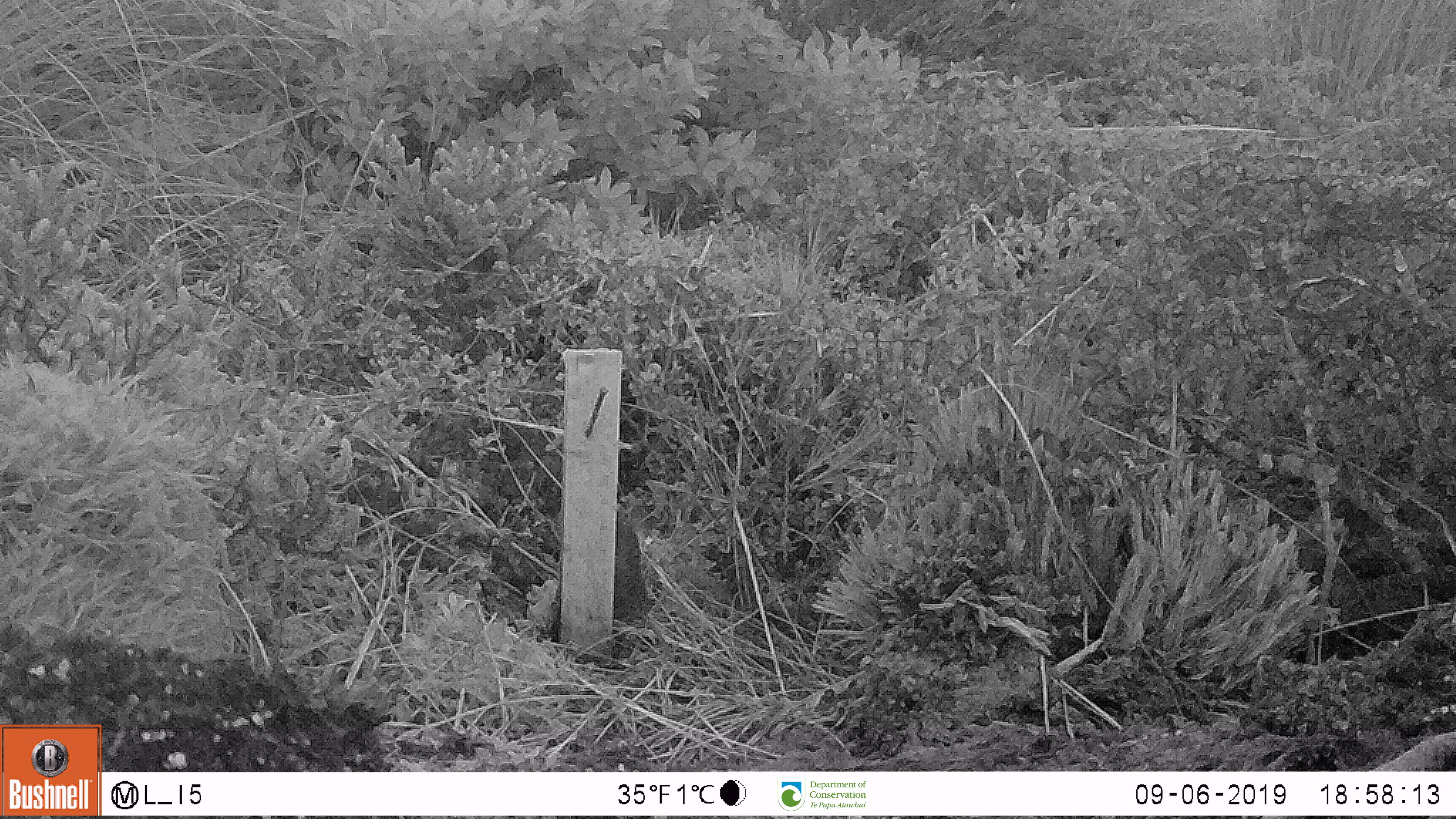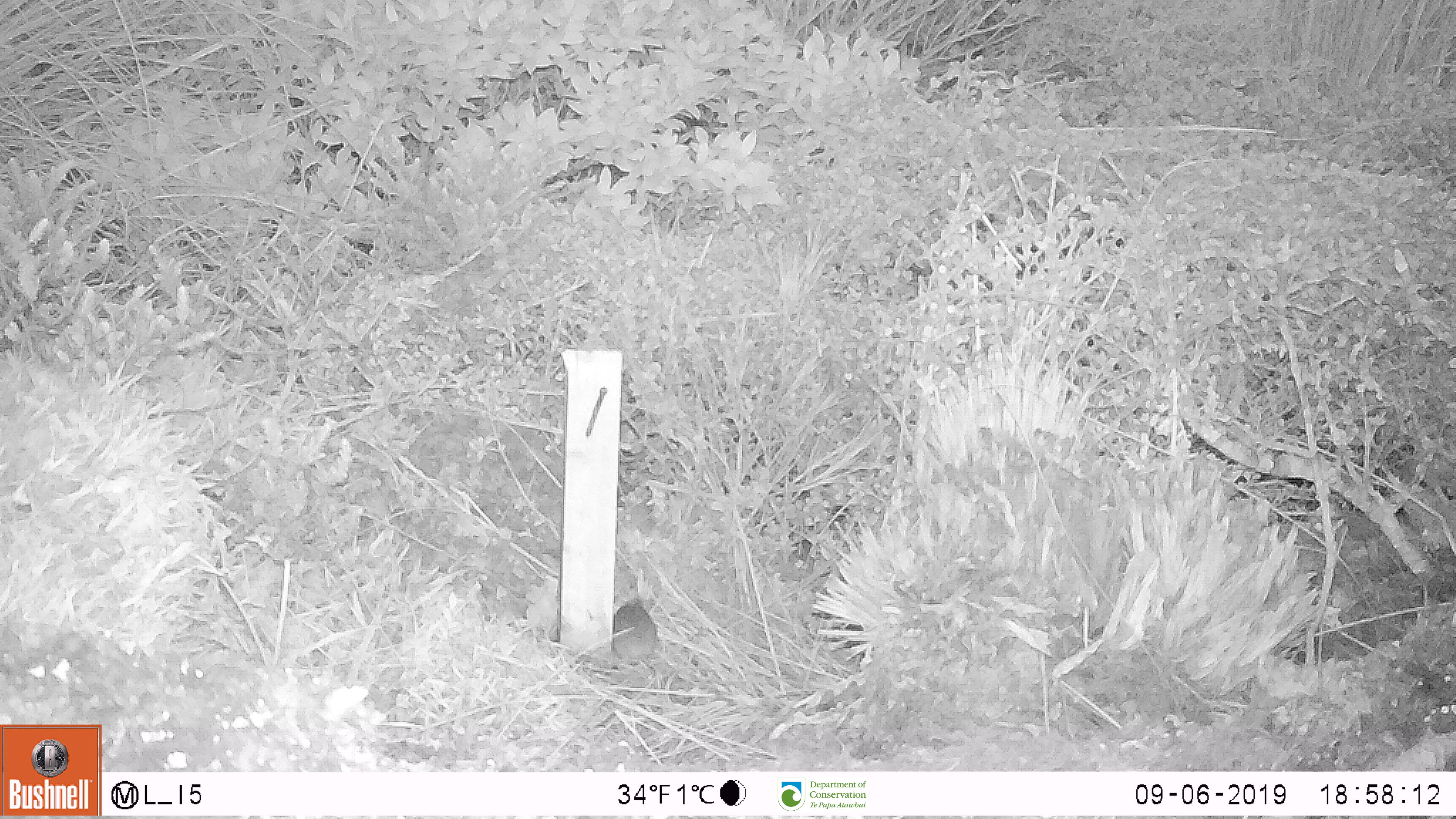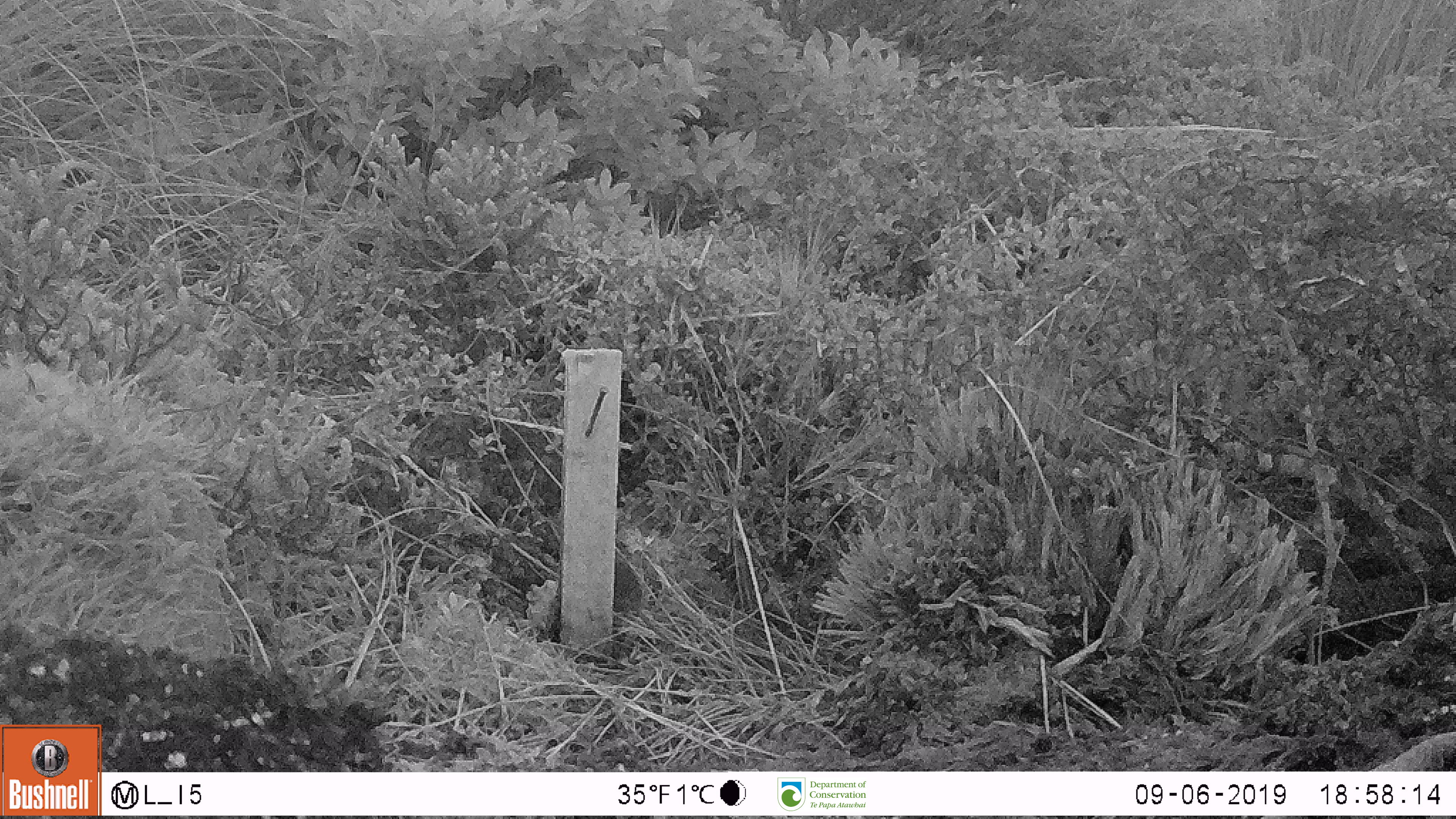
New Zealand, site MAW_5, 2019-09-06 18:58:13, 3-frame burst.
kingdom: Animalia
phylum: Chordata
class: Mammalia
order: Rodentia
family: Muridae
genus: Mus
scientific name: Mus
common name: mouse